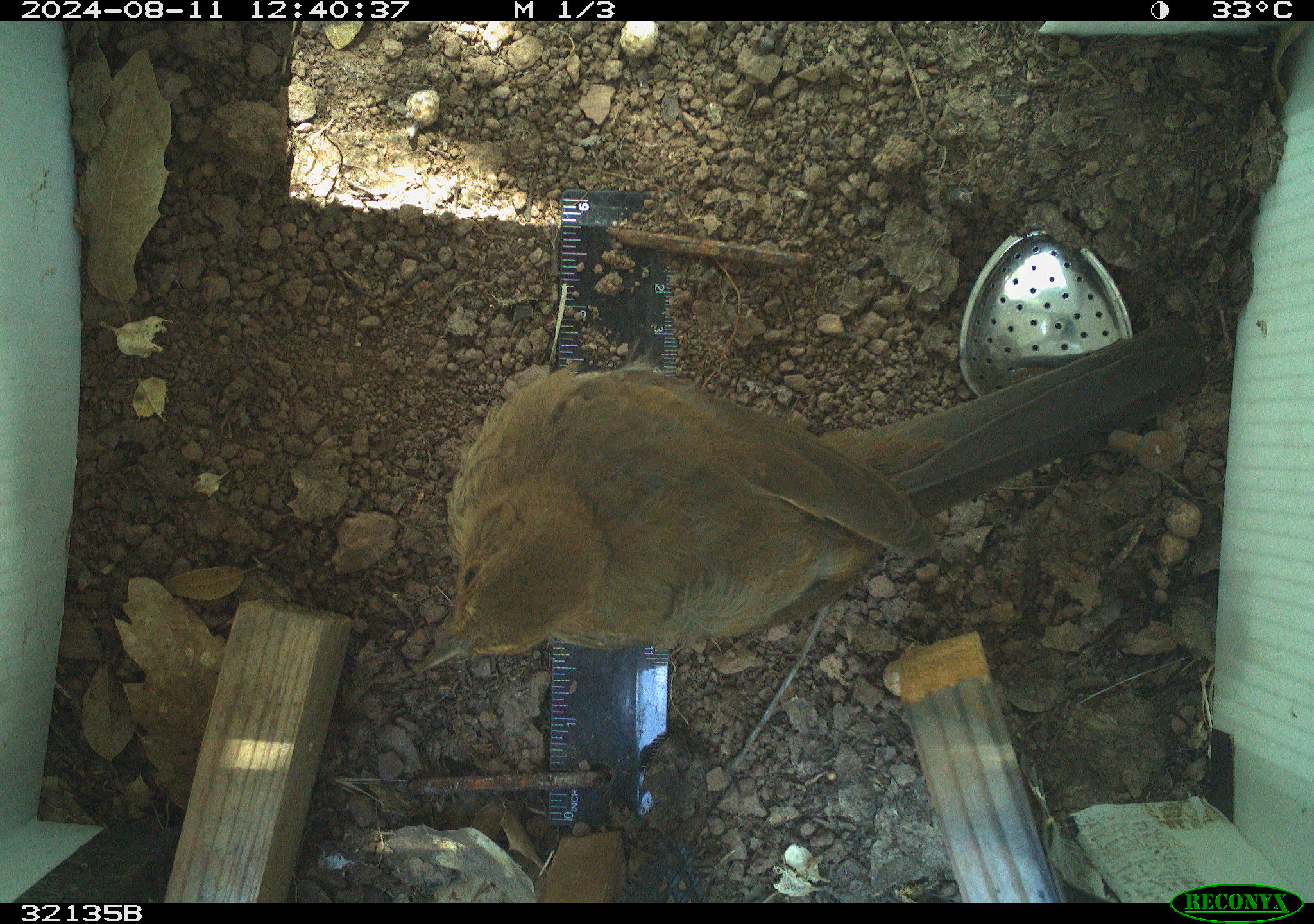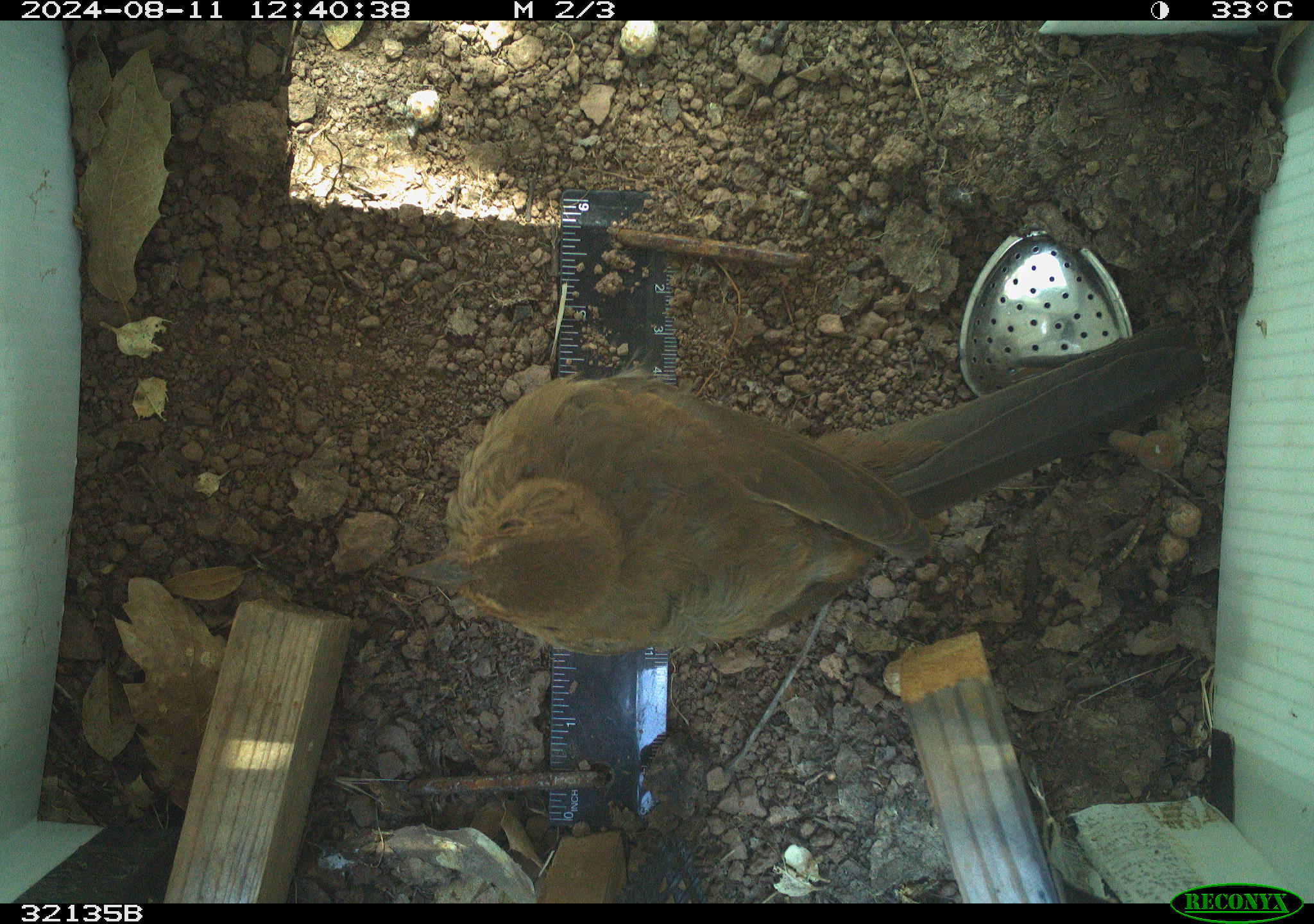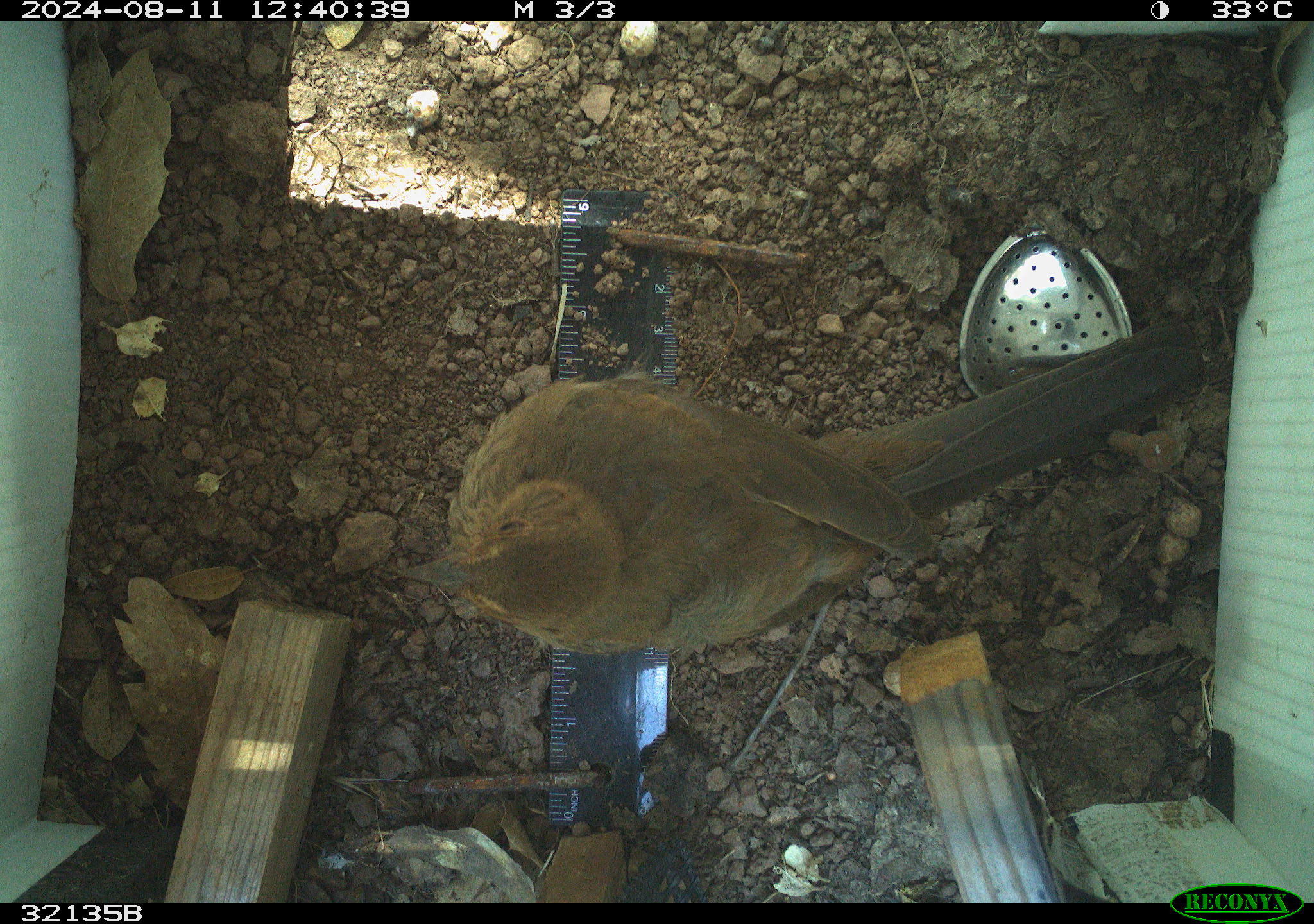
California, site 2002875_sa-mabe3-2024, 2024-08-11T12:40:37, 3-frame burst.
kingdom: Animalia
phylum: Chordata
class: Aves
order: Passeriformes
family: Passerellidae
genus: Melozone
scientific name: Melozone crissalis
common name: california towhee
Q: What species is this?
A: California towhee (Melozone crissalis).